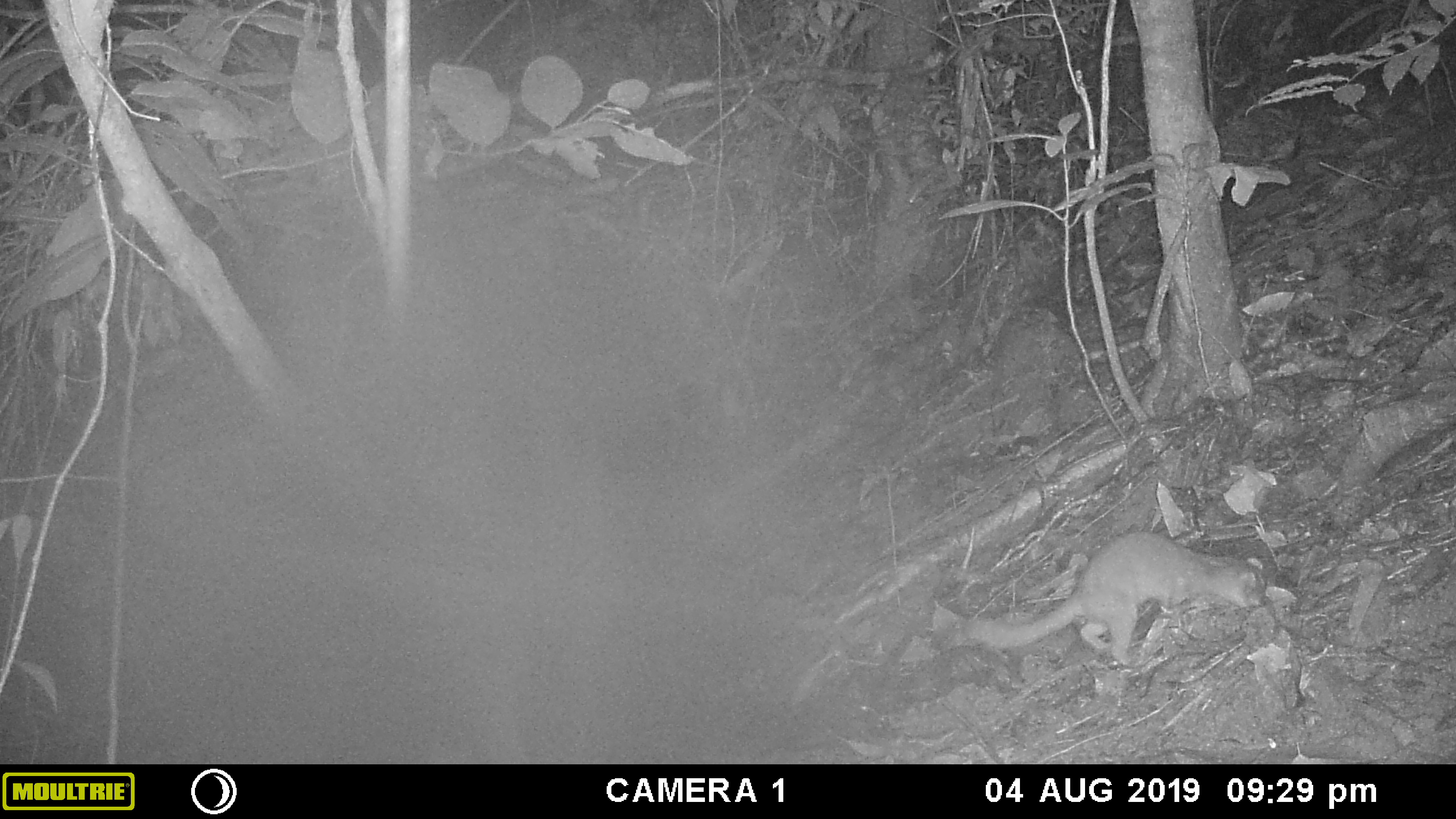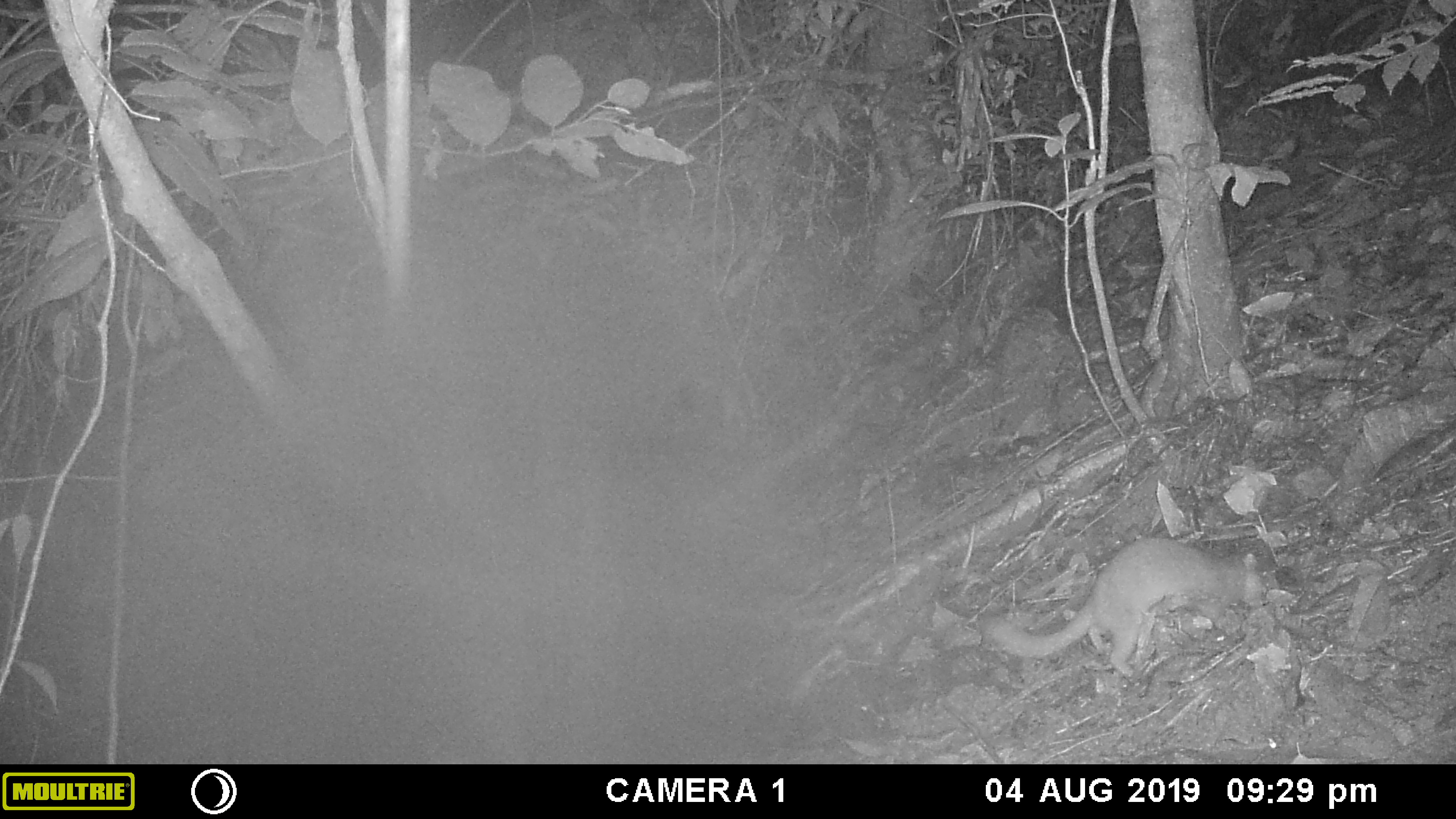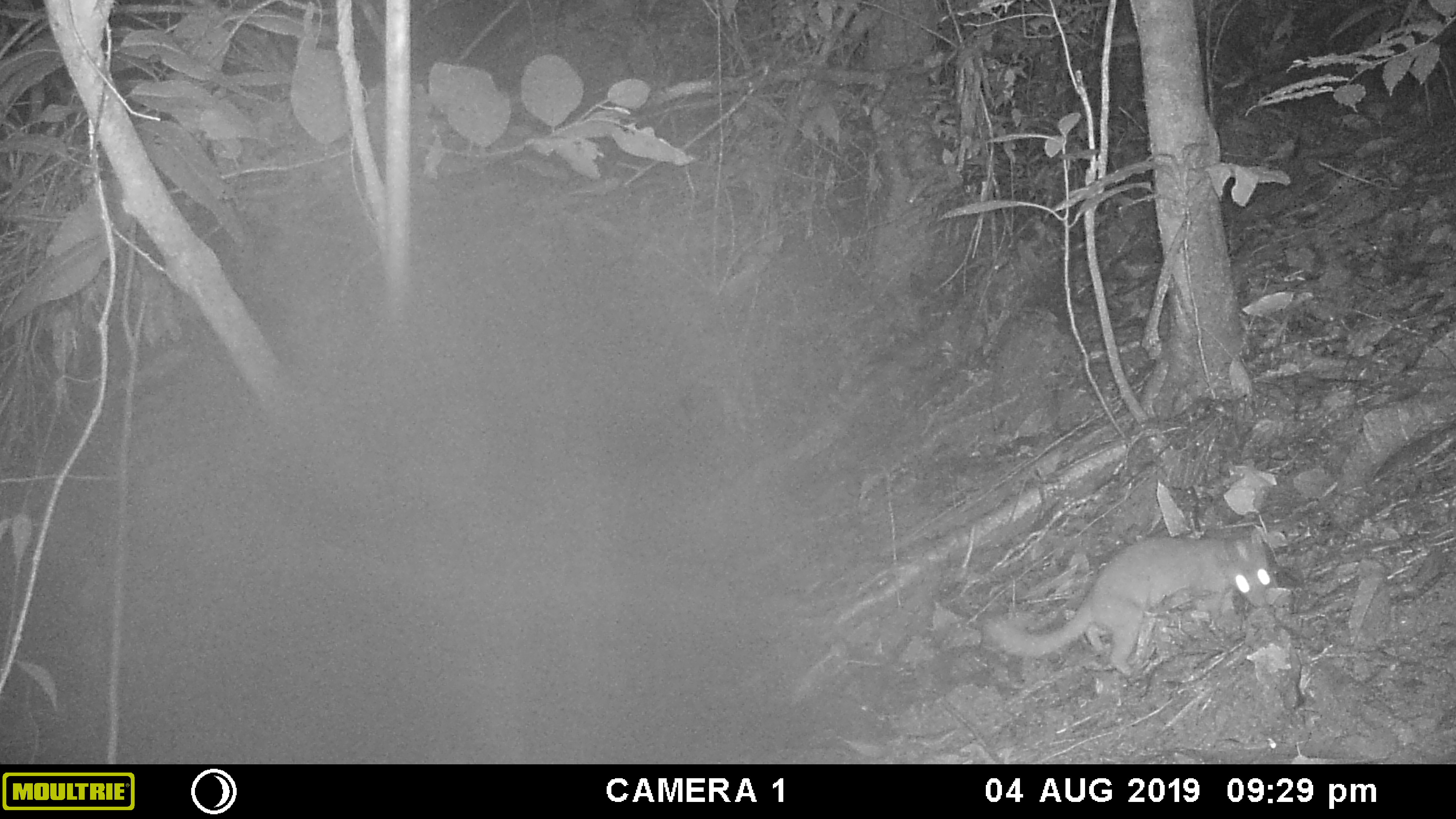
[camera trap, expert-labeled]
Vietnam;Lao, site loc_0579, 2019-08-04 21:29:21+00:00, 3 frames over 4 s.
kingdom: Animalia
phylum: Chordata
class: Mammalia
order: Carnivora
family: Mustelidae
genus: Melogale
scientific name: Melogale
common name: ferret badger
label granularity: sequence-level